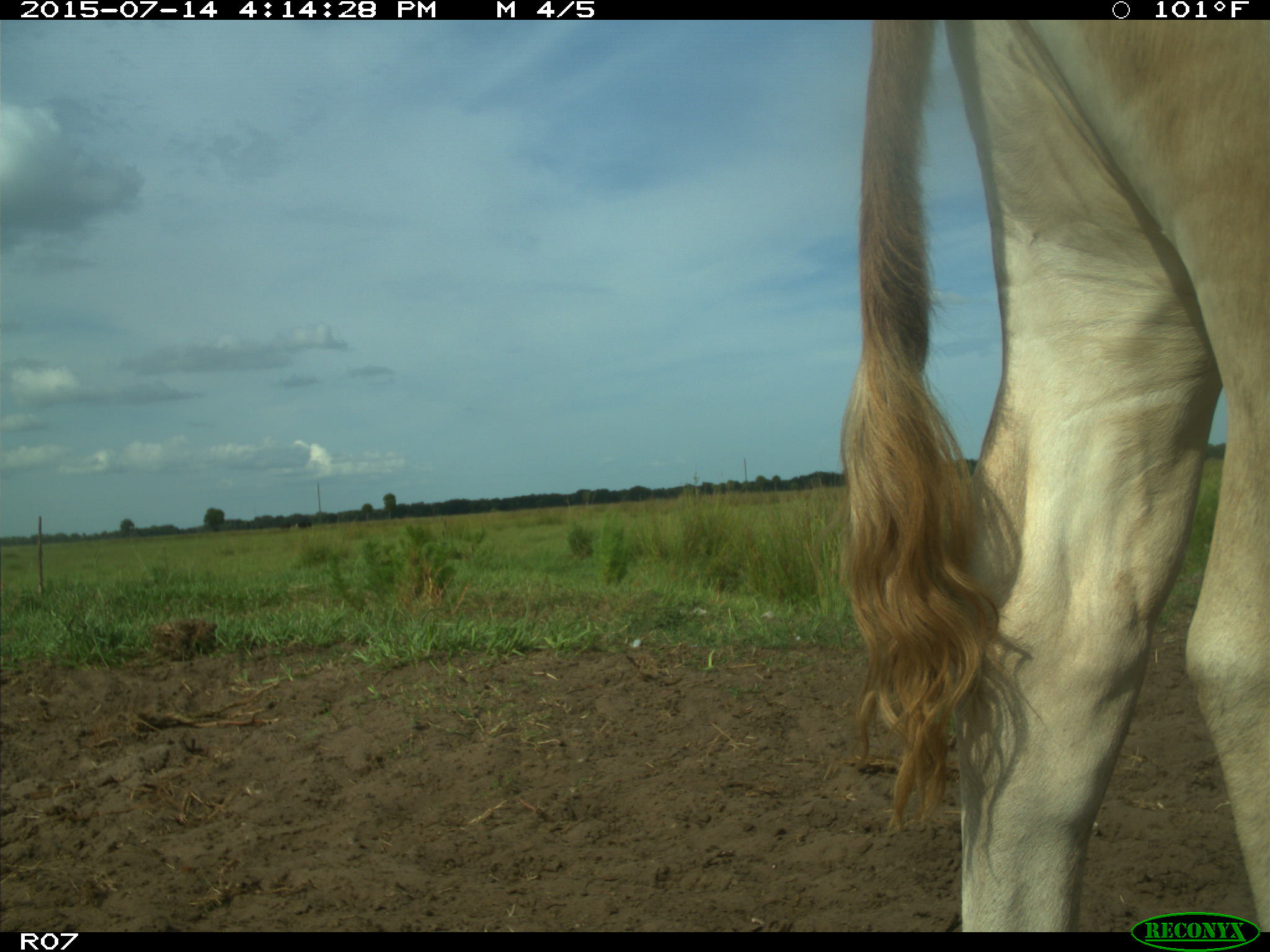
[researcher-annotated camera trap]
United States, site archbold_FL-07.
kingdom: Animalia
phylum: Chordata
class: Mammalia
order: Artiodactyla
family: Bovidae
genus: Bos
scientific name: Bos taurus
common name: domestic cow